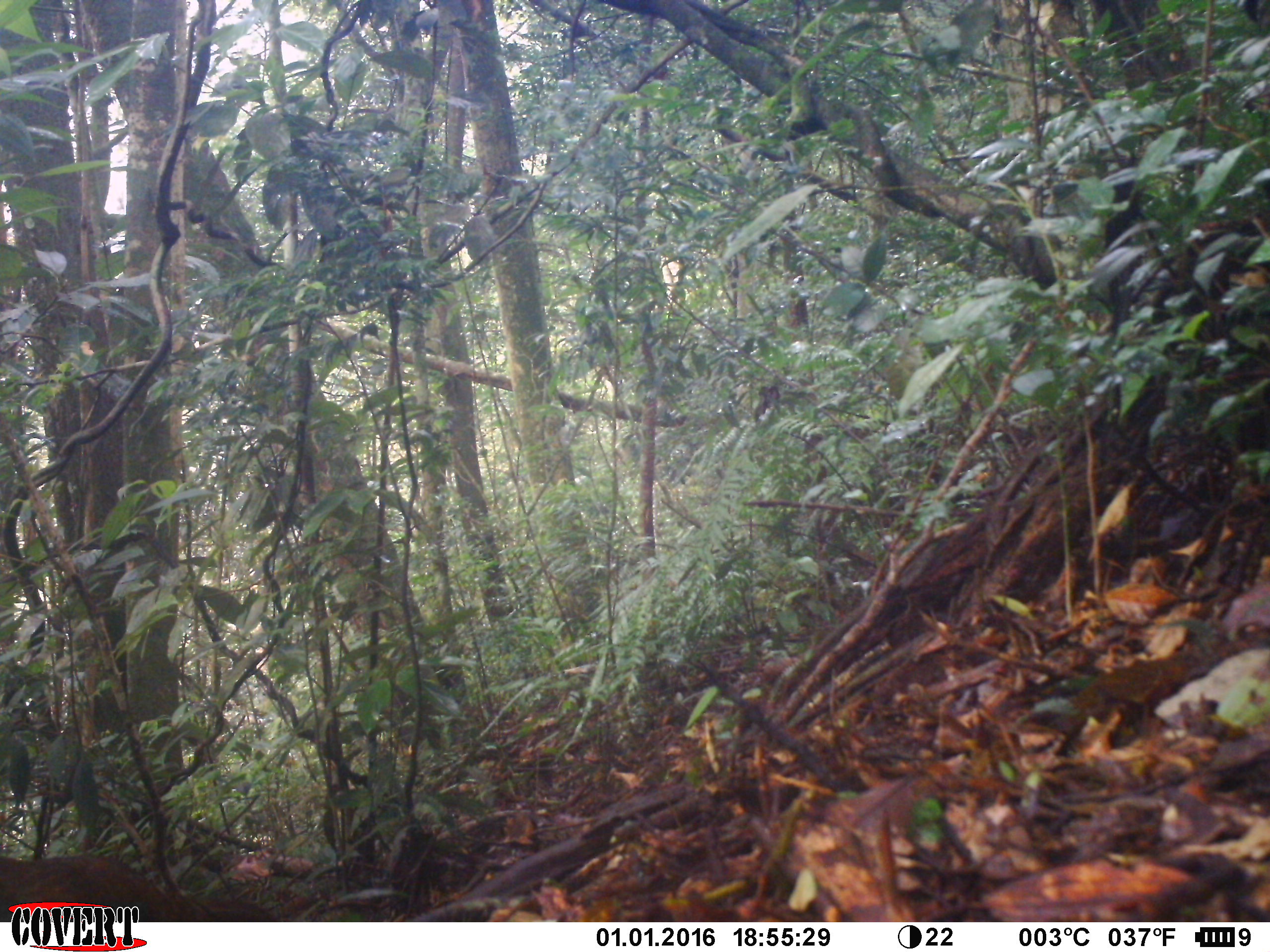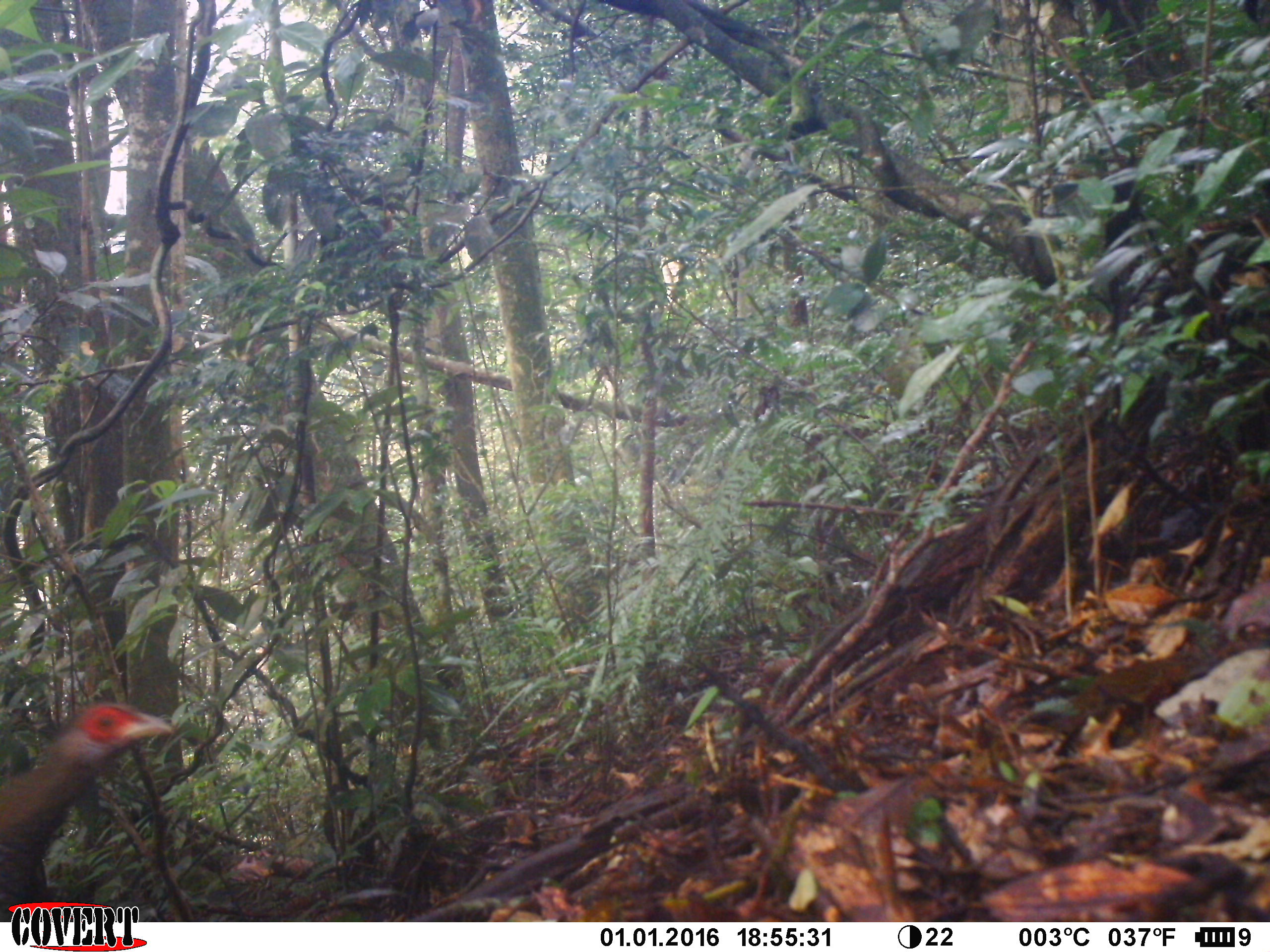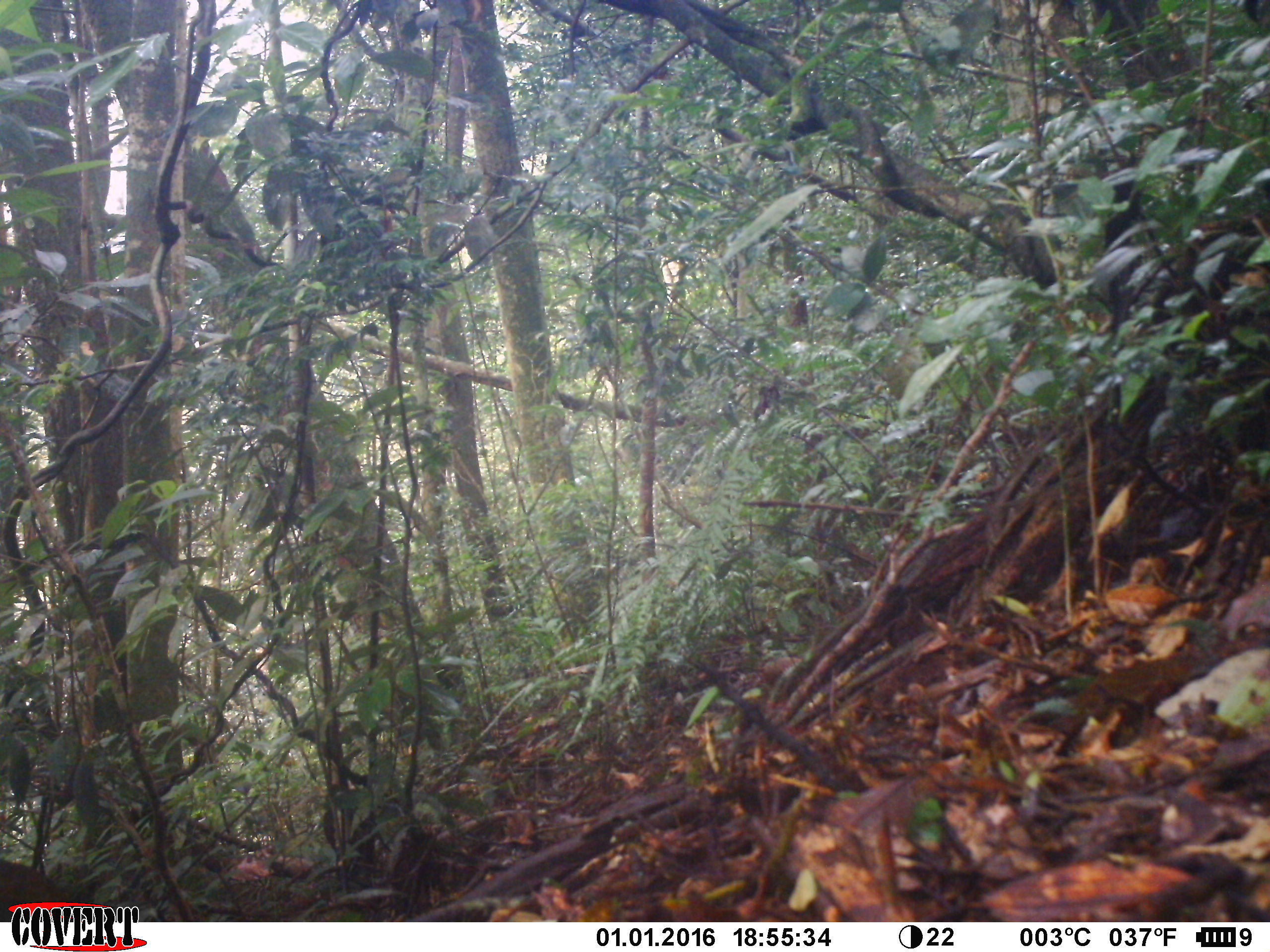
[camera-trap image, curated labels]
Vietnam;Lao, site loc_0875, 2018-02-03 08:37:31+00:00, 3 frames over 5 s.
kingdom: Animalia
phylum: Chordata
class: Aves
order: Galliformes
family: Phasianidae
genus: Lophura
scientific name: Lophura nycthemera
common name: silver pheasant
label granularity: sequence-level